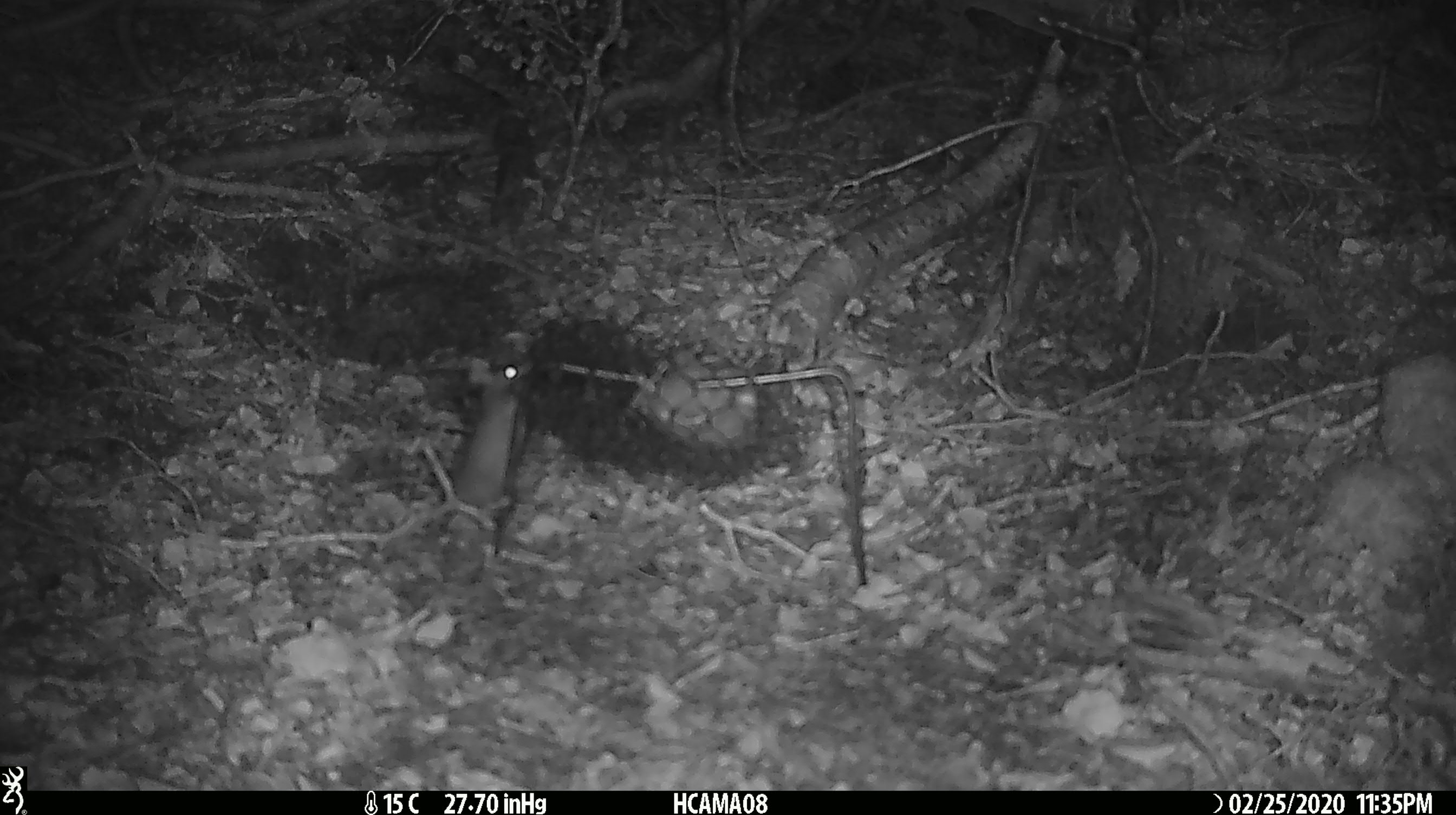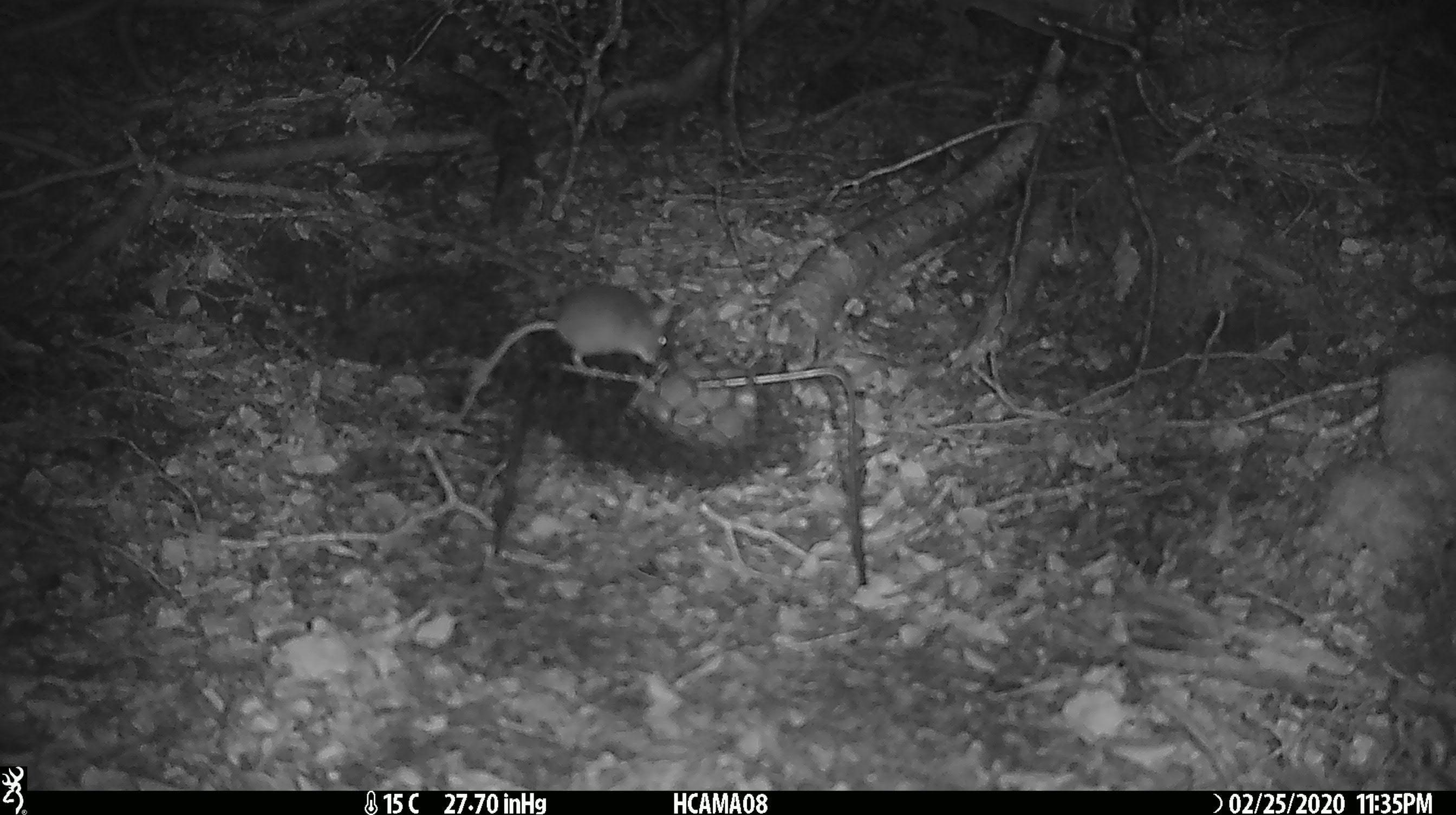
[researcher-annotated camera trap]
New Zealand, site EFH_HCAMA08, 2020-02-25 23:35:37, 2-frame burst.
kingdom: Animalia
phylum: Chordata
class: Mammalia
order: Rodentia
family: Muridae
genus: Mus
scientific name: Mus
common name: mouse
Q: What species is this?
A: Mouse (Mus).